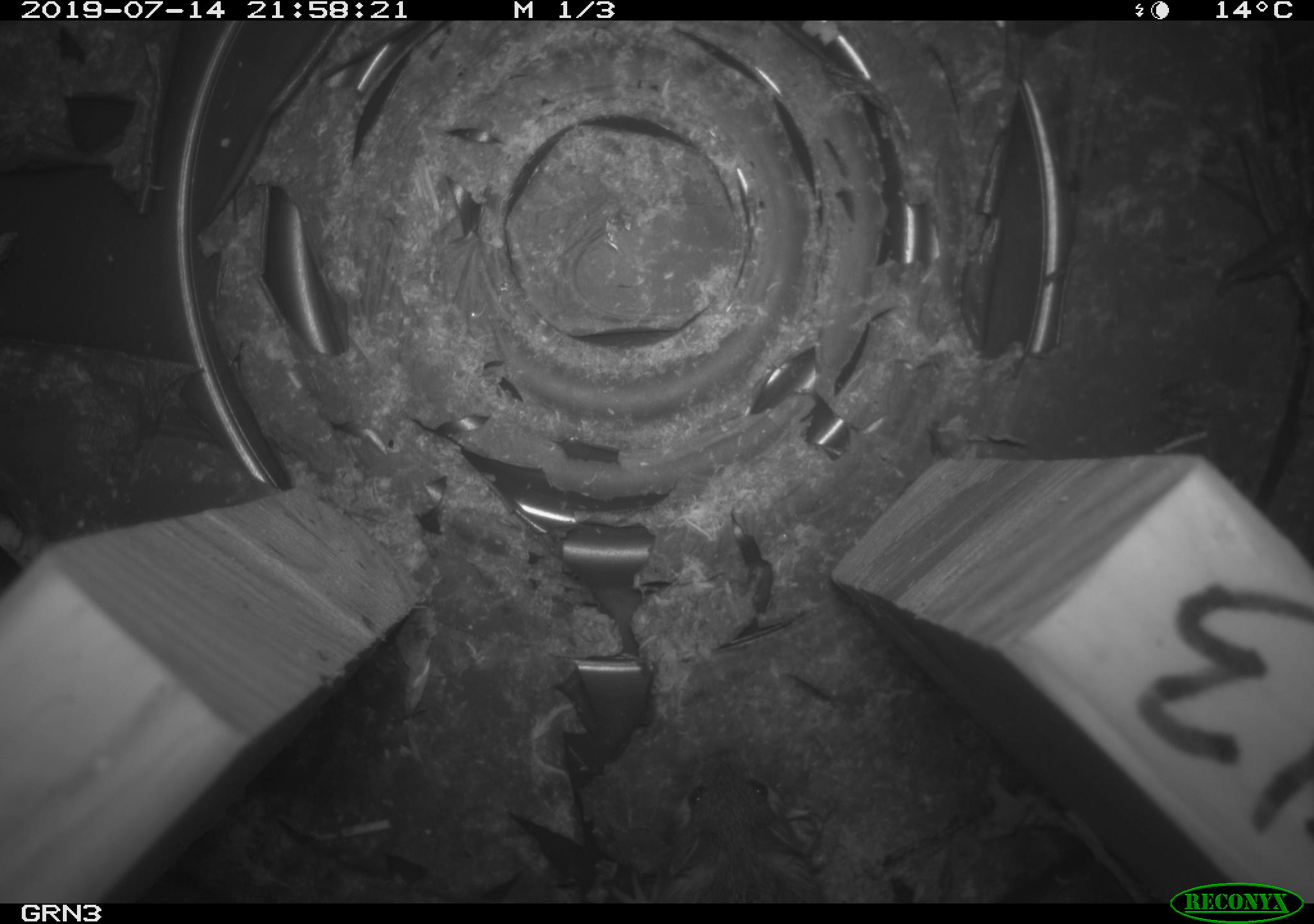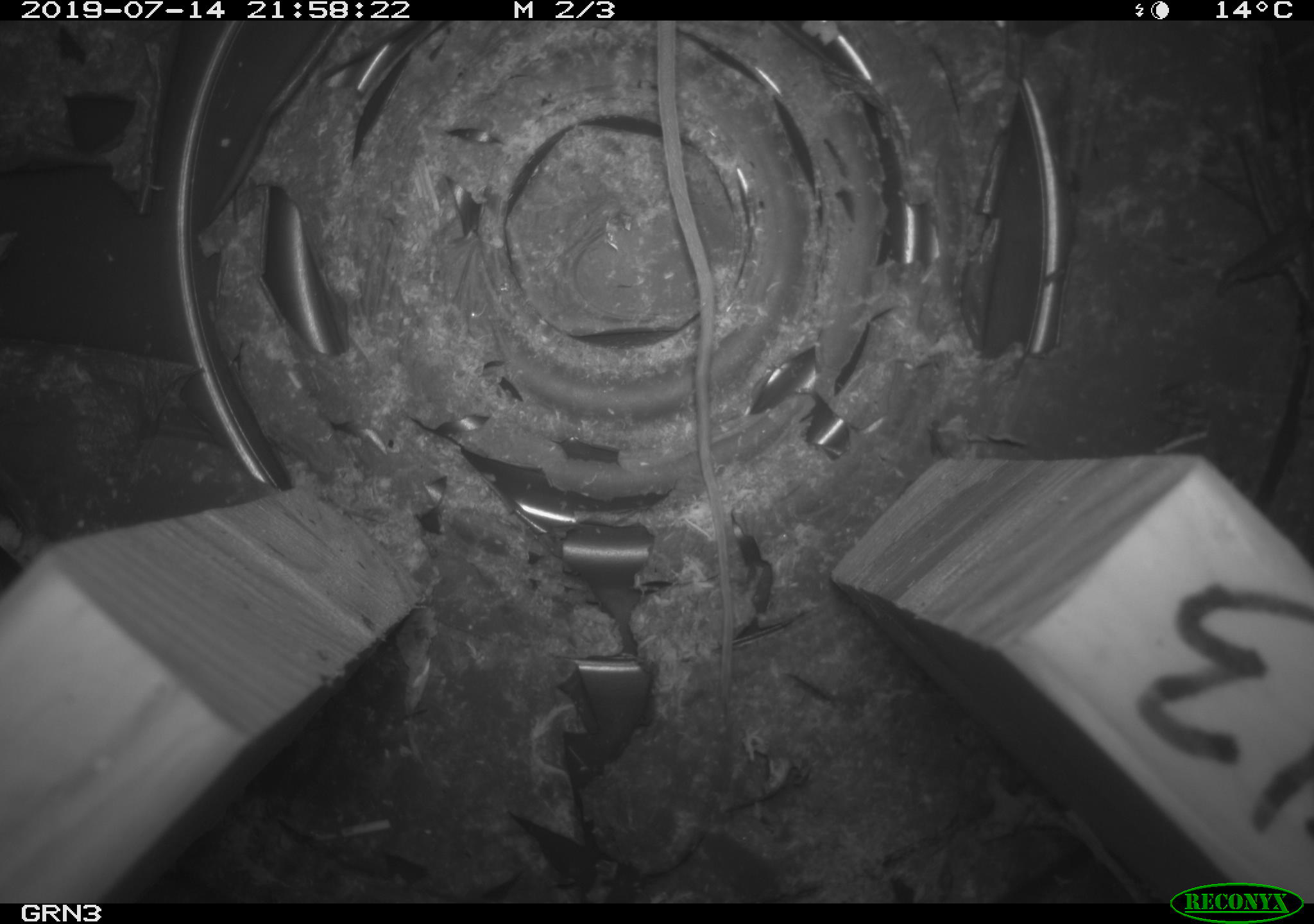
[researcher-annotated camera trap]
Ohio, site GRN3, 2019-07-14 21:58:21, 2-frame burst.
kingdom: Animalia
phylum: Chordata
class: Mammalia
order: Rodentia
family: Zapodidae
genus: Napaeozapus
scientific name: Napaeozapus insignis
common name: woodland jumping mouse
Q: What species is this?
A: Woodland jumping mouse (Napaeozapus insignis).